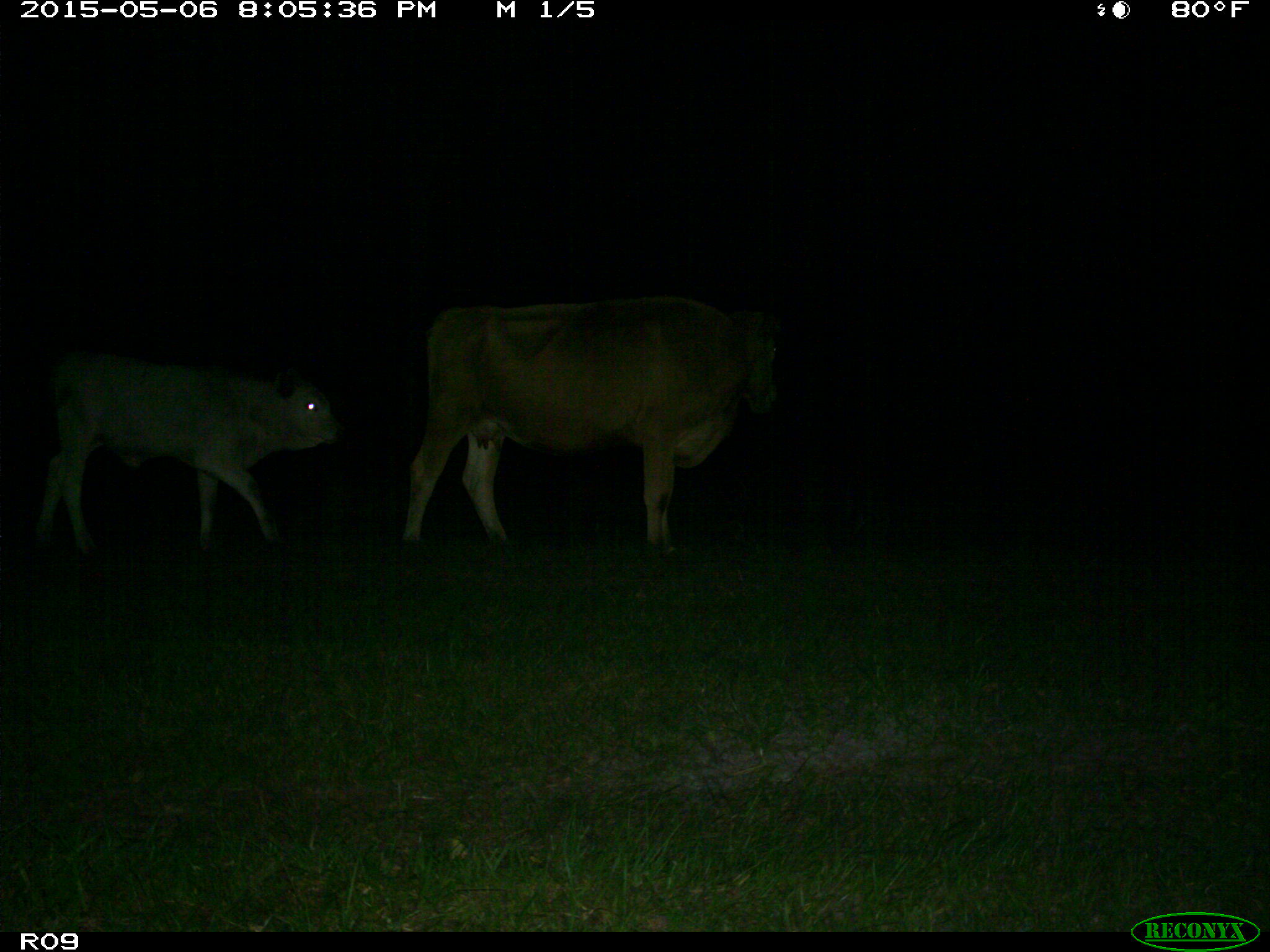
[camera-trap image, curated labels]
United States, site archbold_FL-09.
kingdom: Animalia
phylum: Chordata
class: Mammalia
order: Artiodactyla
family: Bovidae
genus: Bos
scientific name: Bos taurus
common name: domestic cow